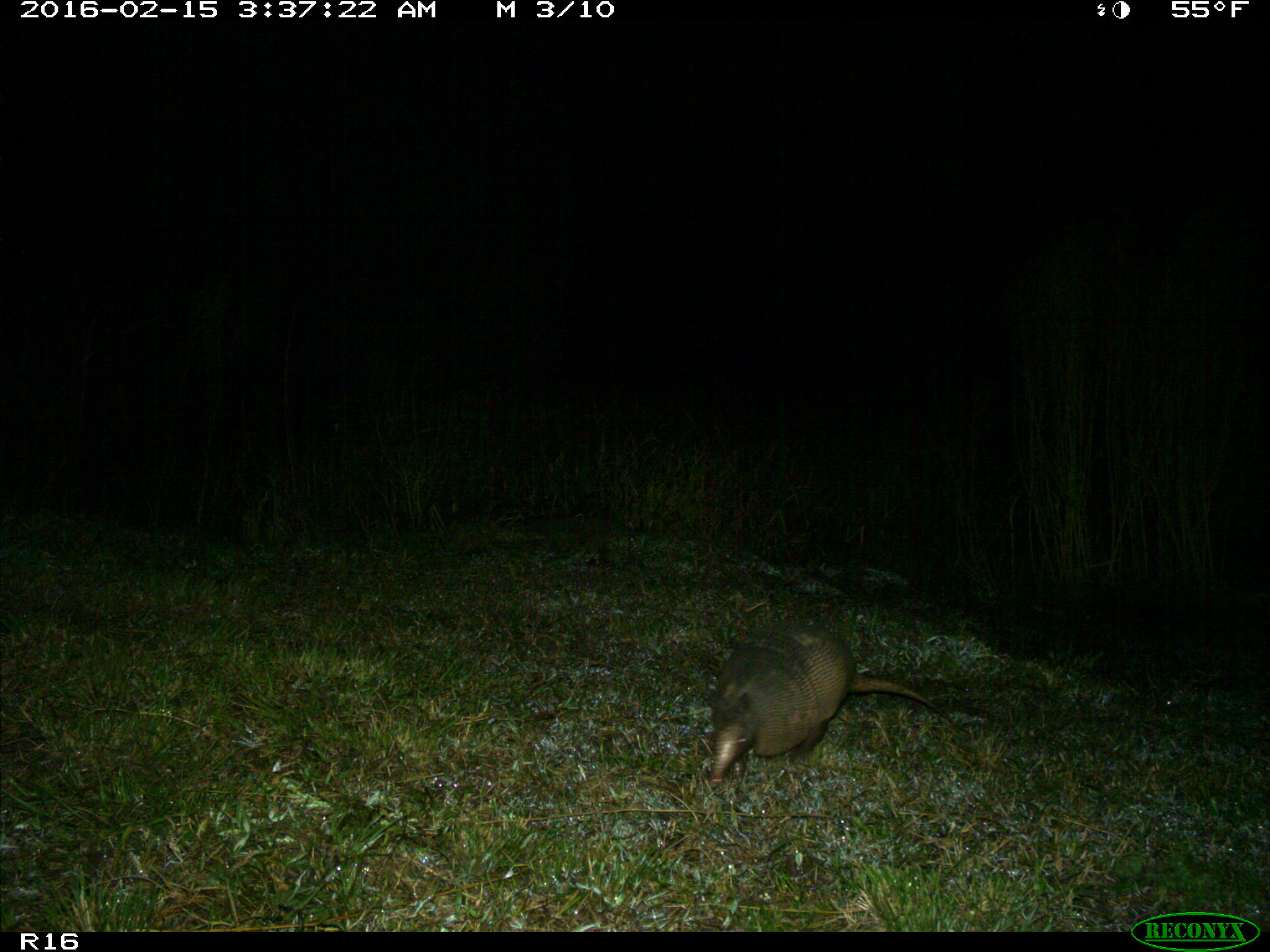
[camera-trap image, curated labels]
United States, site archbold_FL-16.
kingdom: Animalia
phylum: Chordata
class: Mammalia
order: Cingulata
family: Dasypodidae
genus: Dasypus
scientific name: Dasypus novemcinctus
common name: nine-banded armadillo